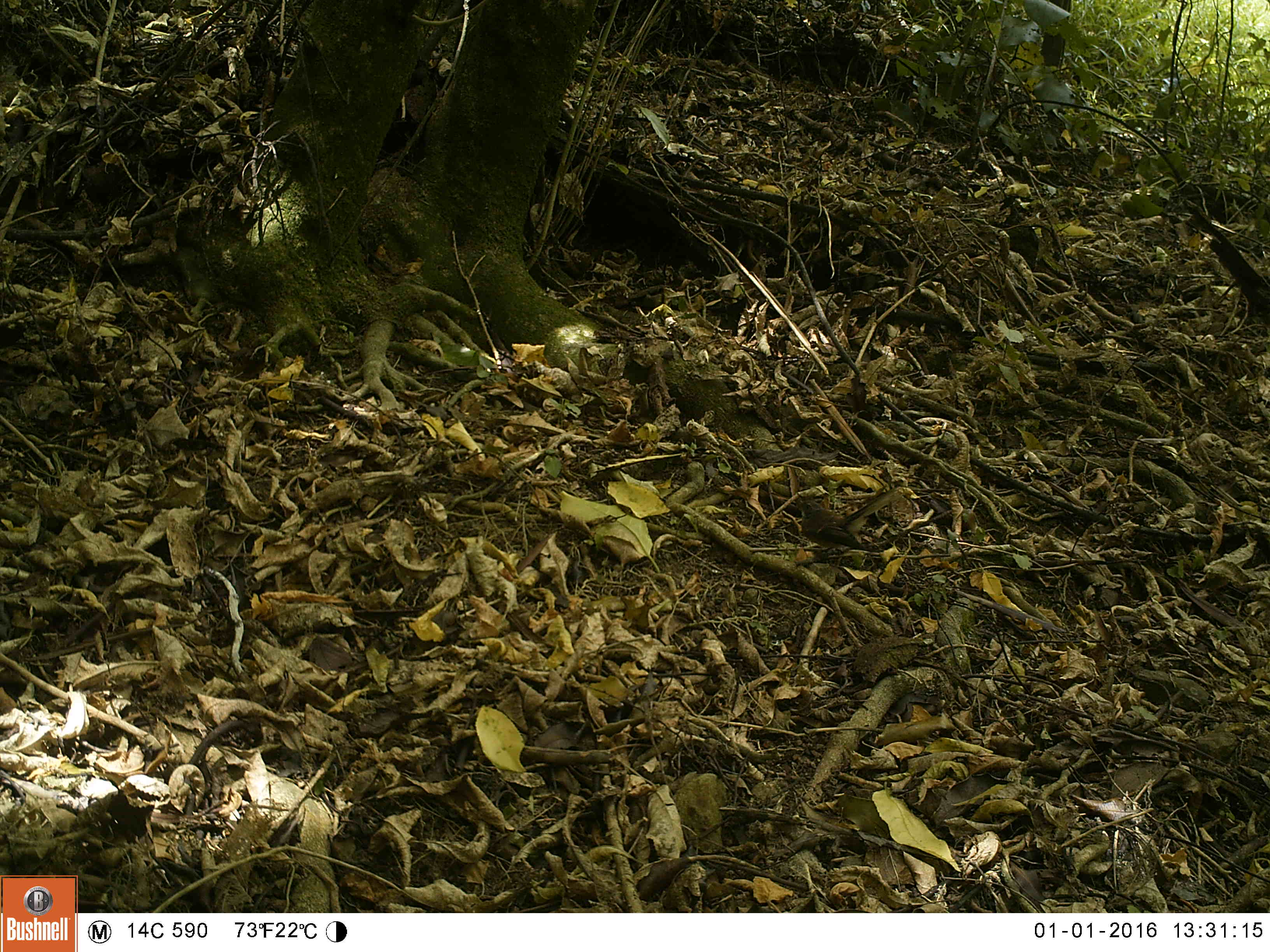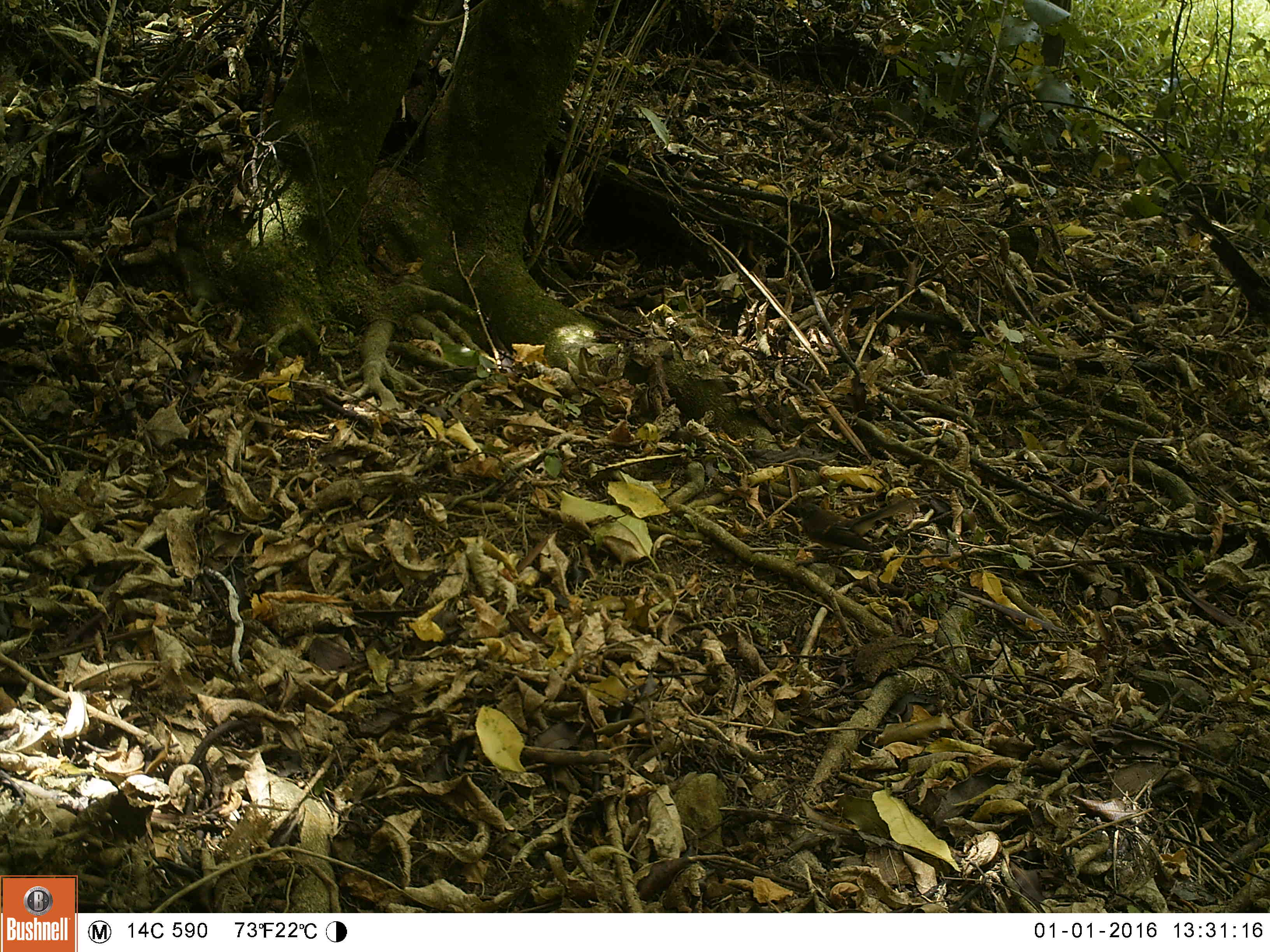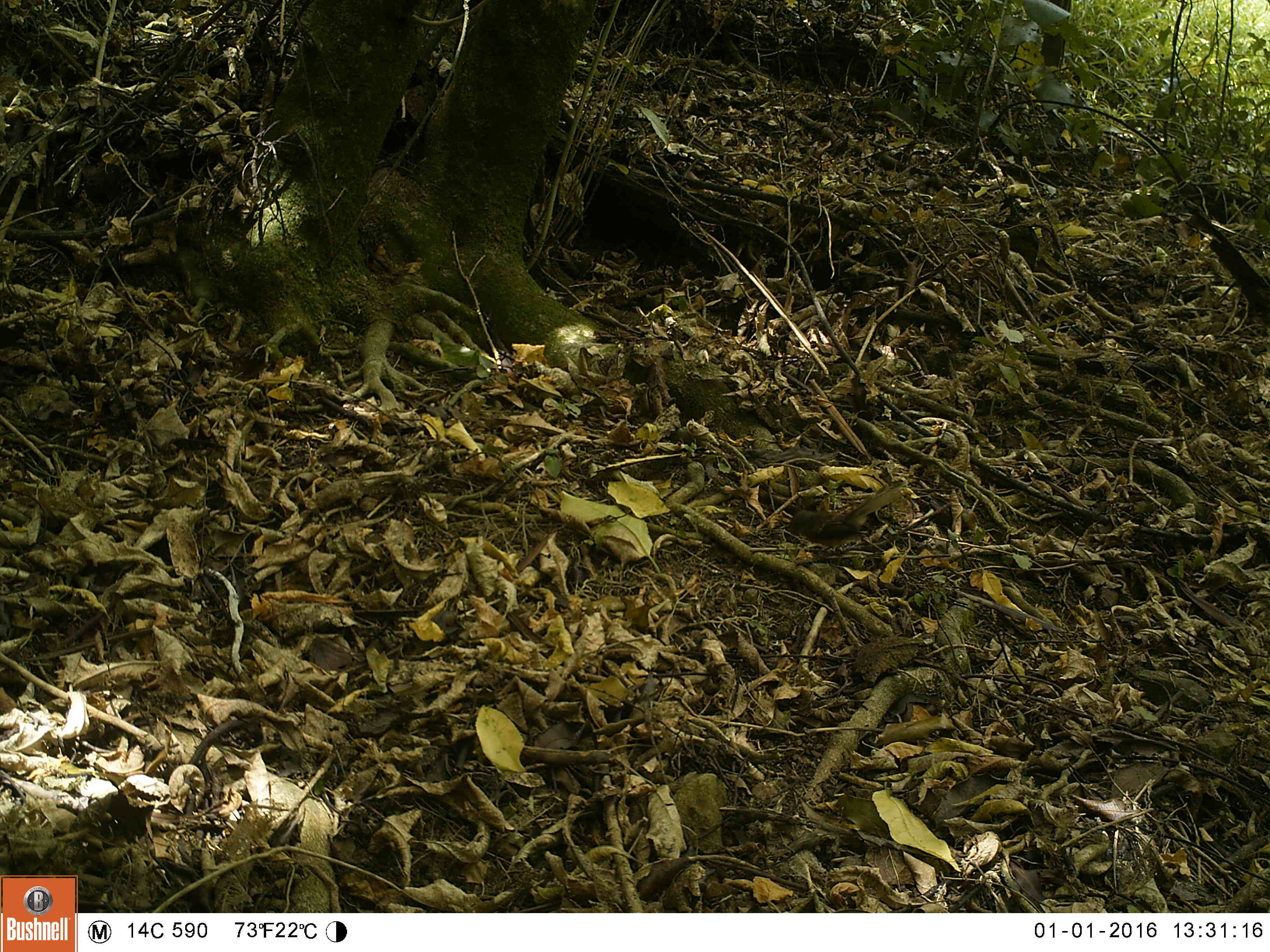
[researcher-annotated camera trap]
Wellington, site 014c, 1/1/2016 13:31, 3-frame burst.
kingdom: Animalia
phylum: Chordata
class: Aves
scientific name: Aves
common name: bird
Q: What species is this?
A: Bird (Aves).